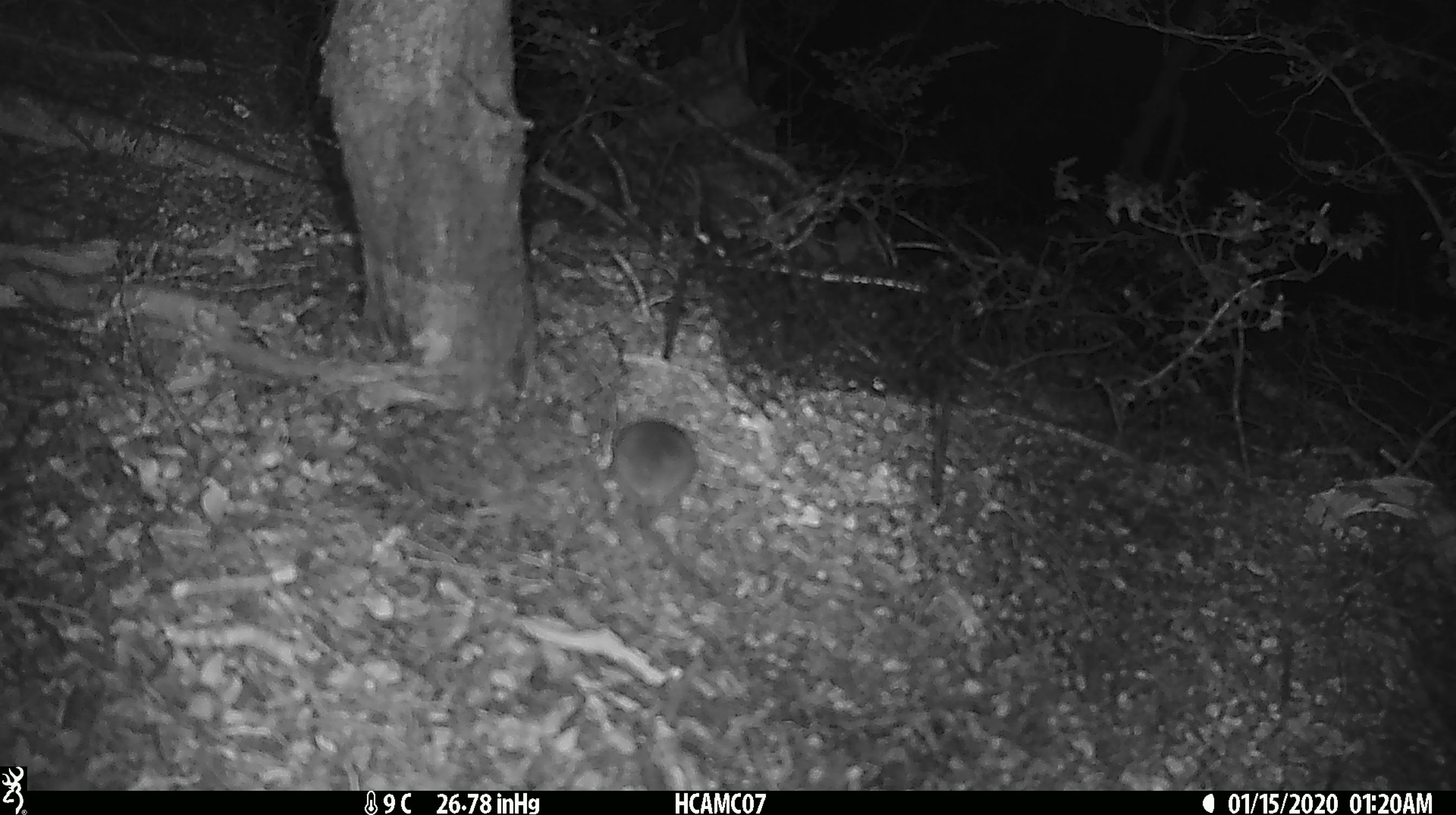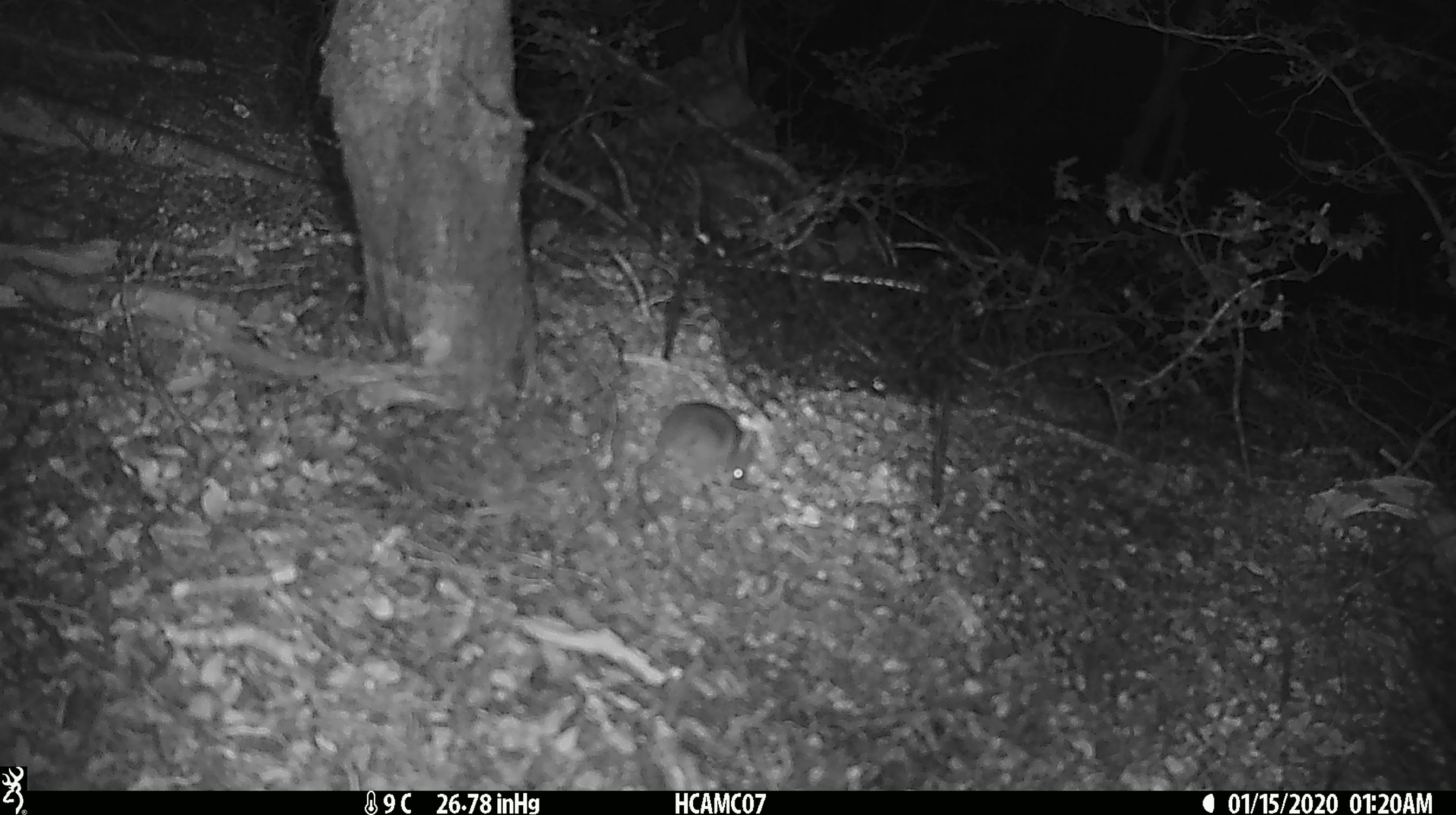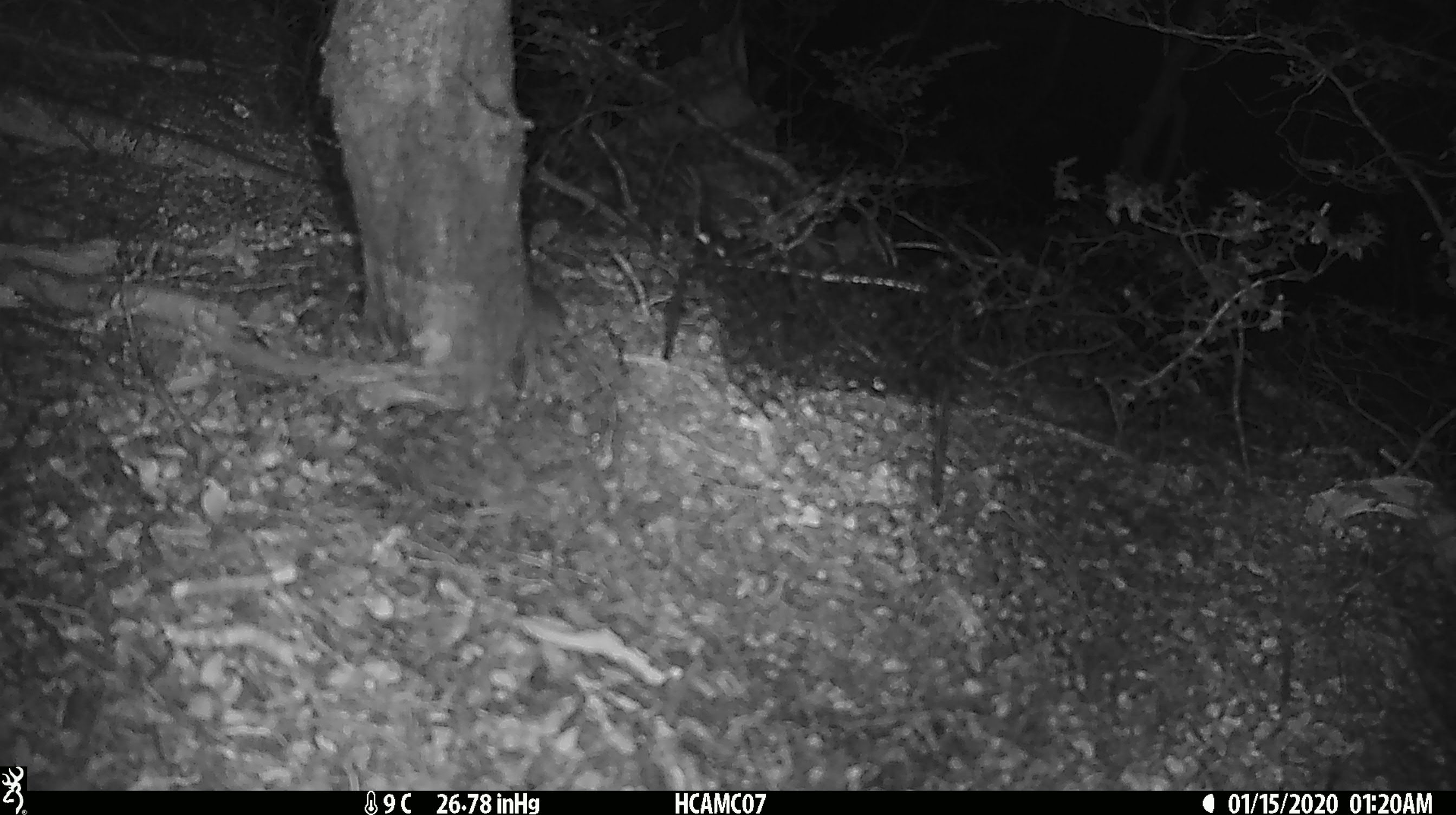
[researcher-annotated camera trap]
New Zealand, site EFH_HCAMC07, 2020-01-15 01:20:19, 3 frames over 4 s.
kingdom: Animalia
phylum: Chordata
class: Mammalia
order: Rodentia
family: Muridae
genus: Mus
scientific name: Mus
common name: mouse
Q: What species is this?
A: Mouse (Mus).